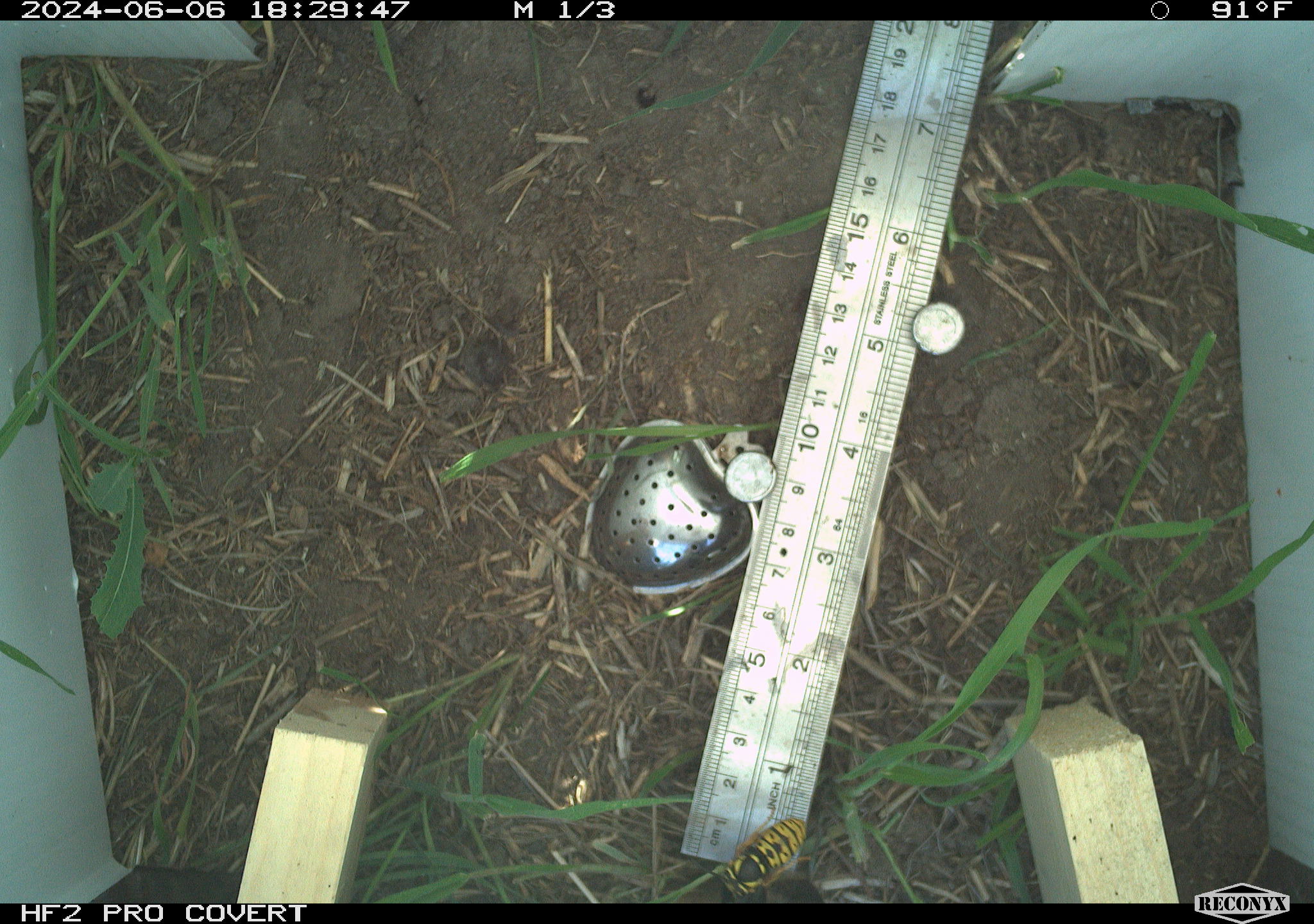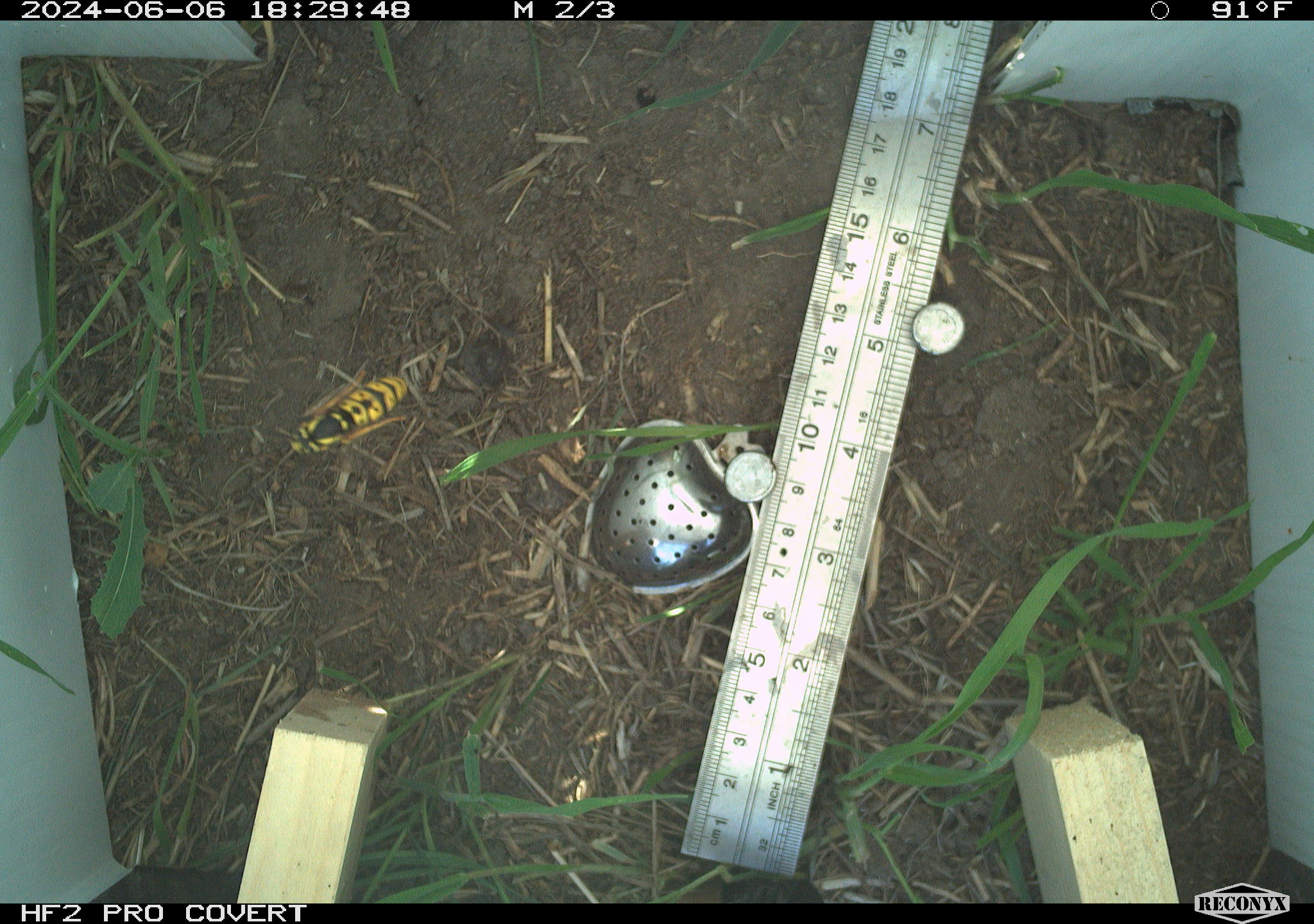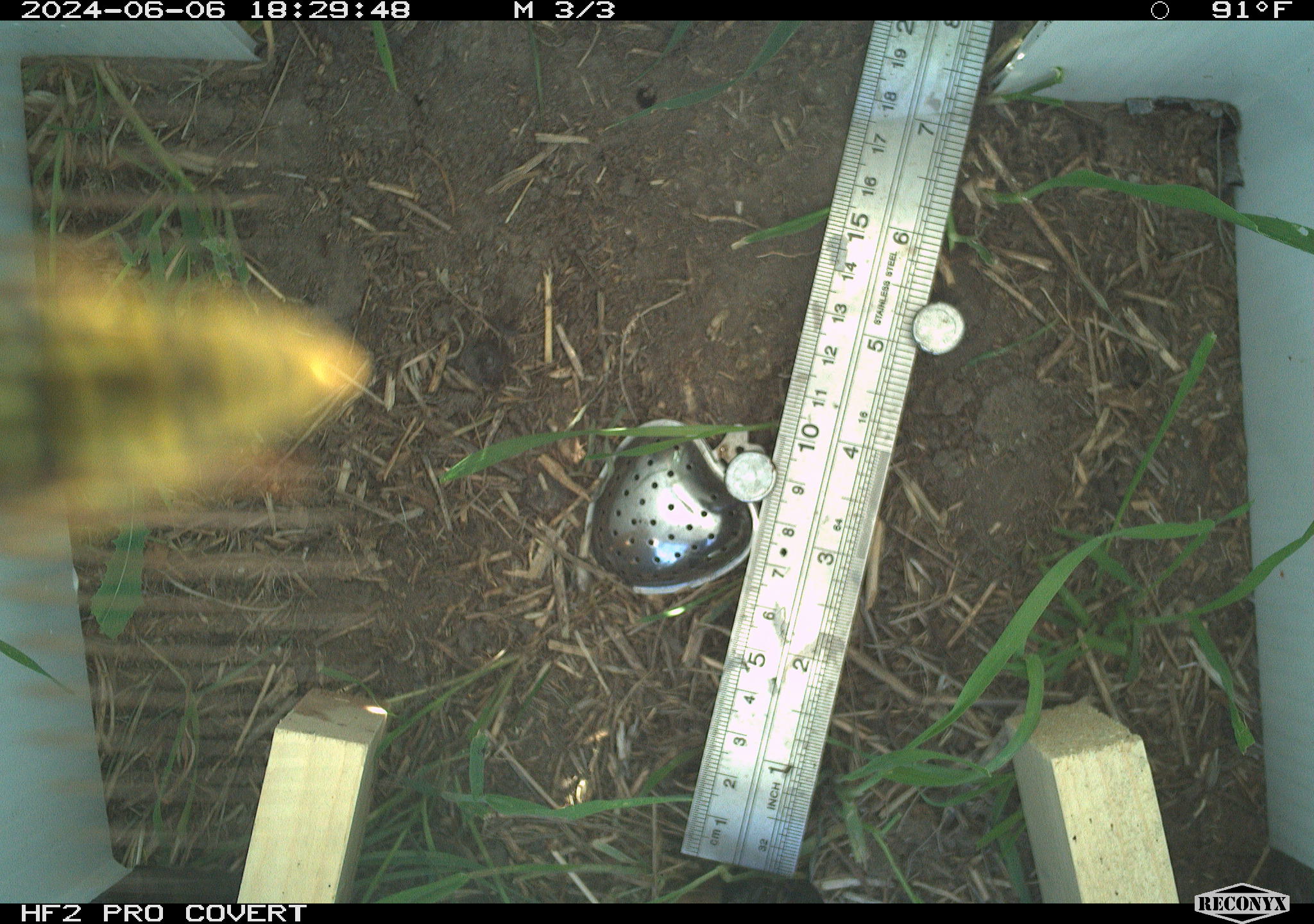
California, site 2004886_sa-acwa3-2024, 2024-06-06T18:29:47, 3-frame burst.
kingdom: Animalia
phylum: Arthropoda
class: Insecta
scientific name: Insecta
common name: insect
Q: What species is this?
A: Insect (Insecta).